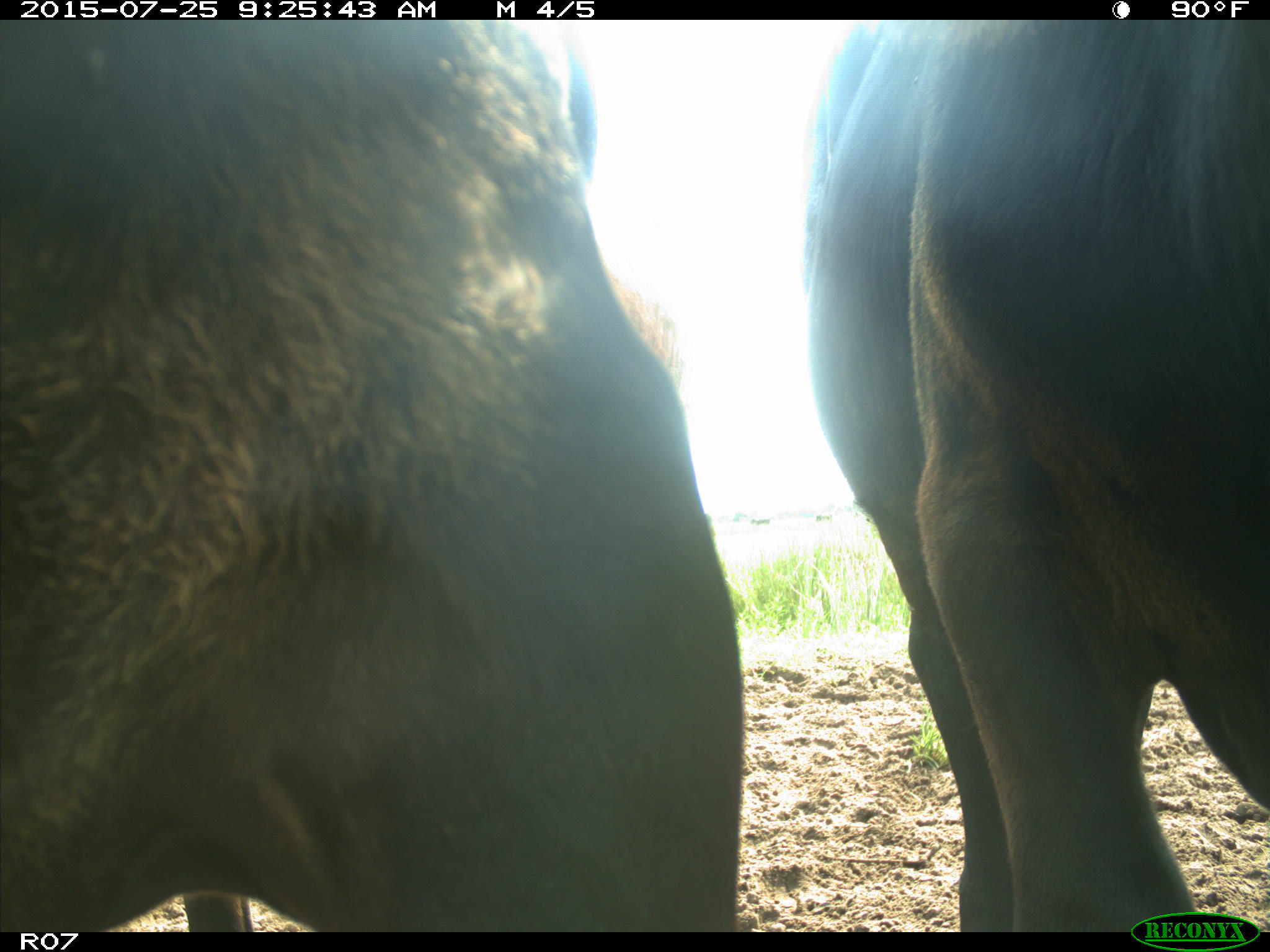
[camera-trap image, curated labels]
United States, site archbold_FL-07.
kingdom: Animalia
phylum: Chordata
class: Mammalia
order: Artiodactyla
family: Bovidae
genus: Bos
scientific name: Bos taurus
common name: domestic cow